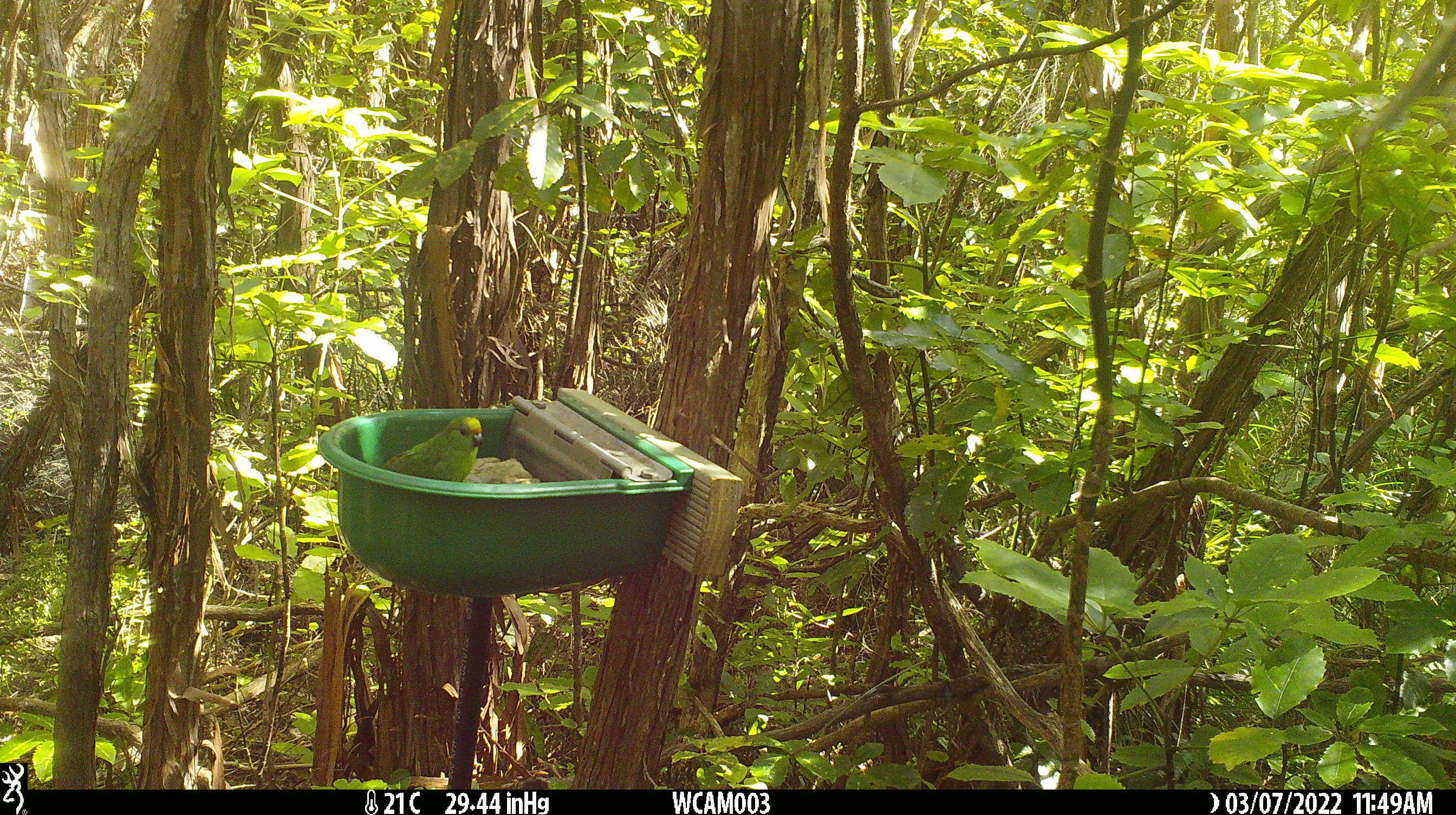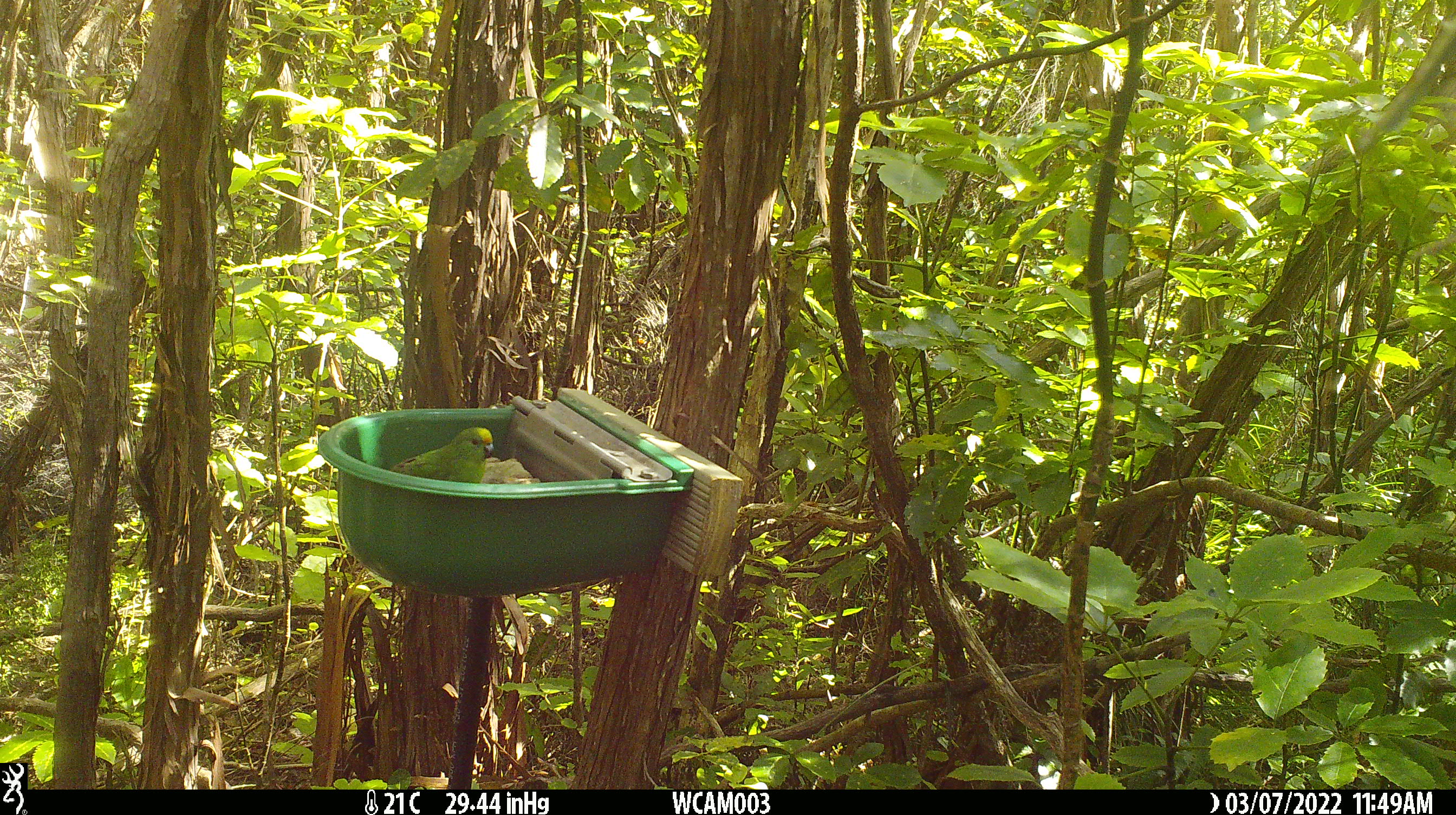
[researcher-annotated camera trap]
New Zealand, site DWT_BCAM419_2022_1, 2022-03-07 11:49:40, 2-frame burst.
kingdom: Animalia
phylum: Chordata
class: Aves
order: Psittaciformes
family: Psittaculidae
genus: Cyanoramphus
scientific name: Cyanoramphus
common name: parakeet